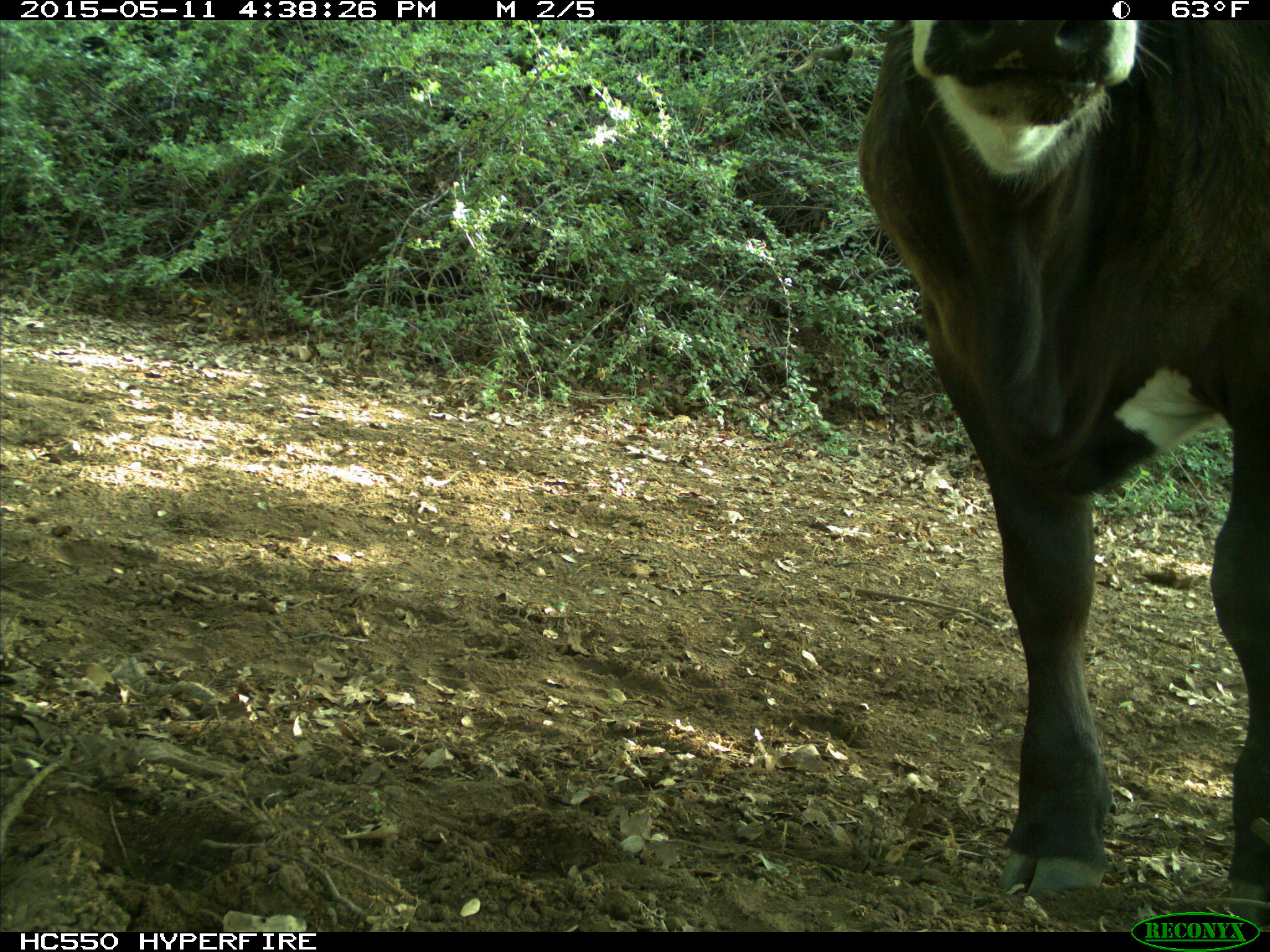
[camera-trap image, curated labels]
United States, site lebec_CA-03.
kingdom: Animalia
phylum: Chordata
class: Mammalia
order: Artiodactyla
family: Bovidae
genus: Bos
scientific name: Bos taurus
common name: domestic cow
Bos taurus (domestic cow).